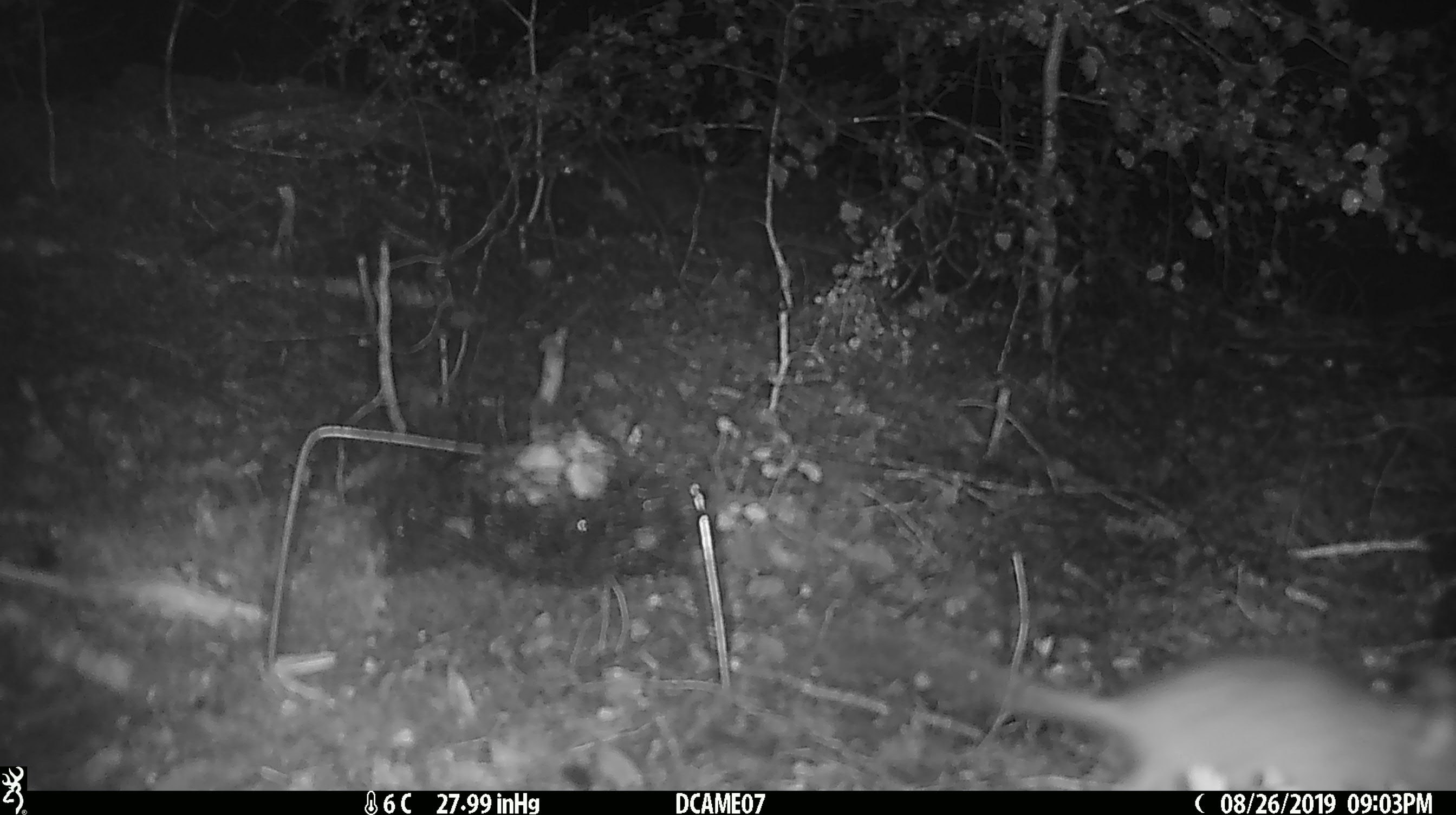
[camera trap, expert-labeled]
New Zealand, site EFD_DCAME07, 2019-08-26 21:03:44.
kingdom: Animalia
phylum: Chordata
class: Mammalia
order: Rodentia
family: Muridae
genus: Rattus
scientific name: Rattus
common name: rat